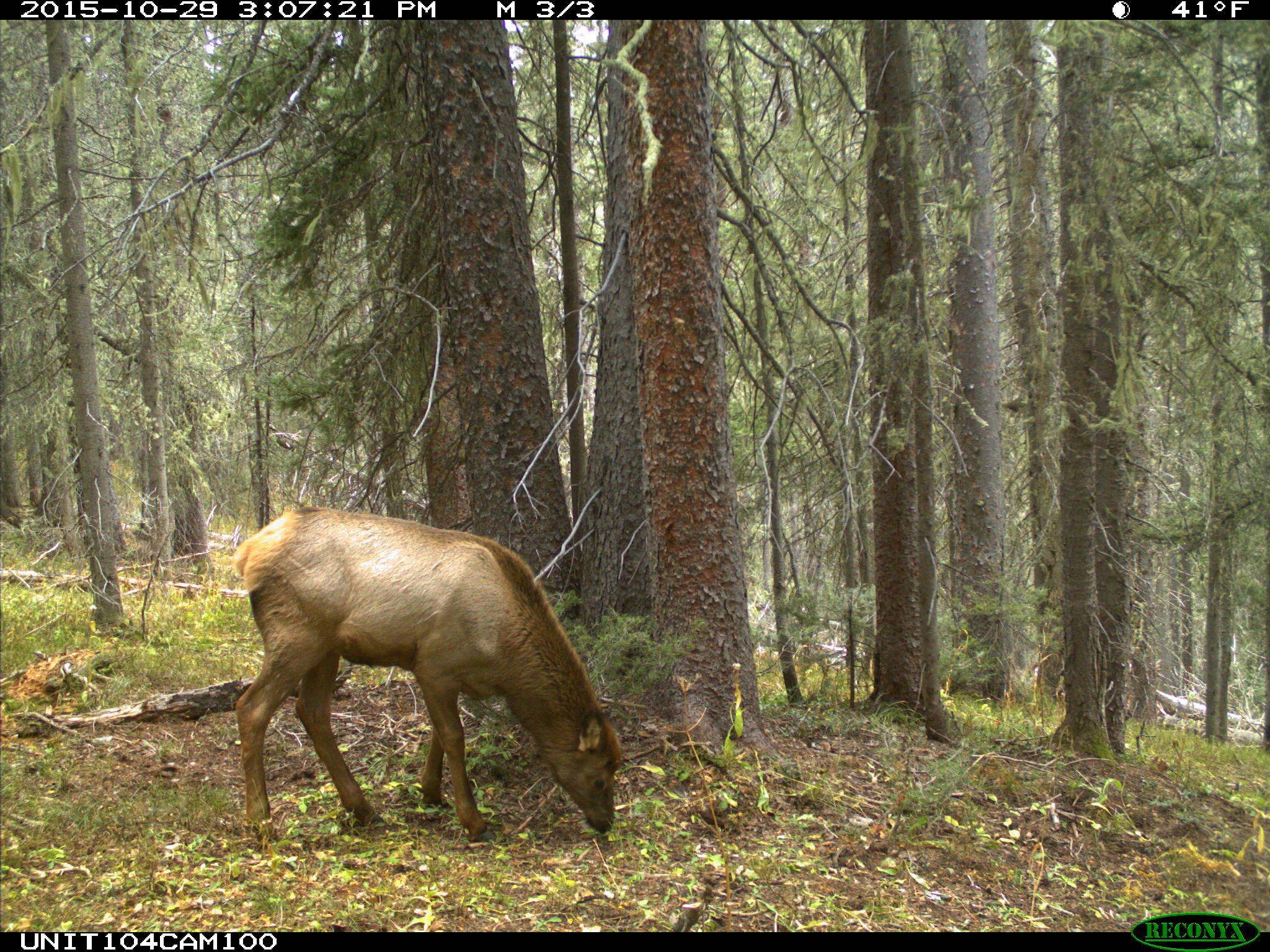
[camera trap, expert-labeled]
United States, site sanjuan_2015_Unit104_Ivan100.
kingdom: Animalia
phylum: Chordata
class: Mammalia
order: Artiodactyla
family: Cervidae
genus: Cervus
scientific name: Cervus elaphus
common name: red deer